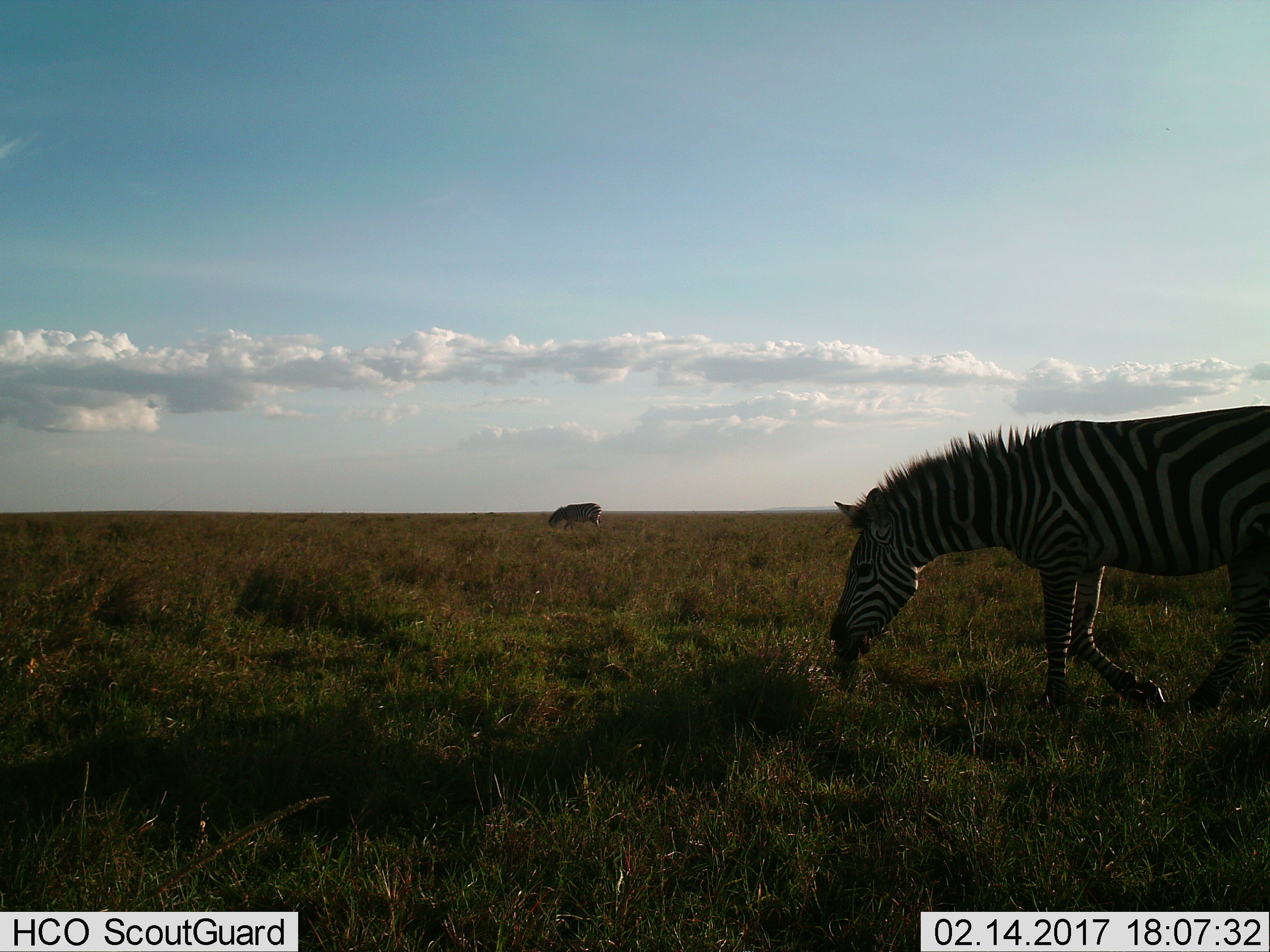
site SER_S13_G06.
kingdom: Animalia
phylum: Chordata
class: Mammalia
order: Perissodactyla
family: Equidae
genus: Equus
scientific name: Equus quagga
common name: plains zebra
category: zebraplains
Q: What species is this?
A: Zebraplains (plains zebra) (Equus quagga).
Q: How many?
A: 2.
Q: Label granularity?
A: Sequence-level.